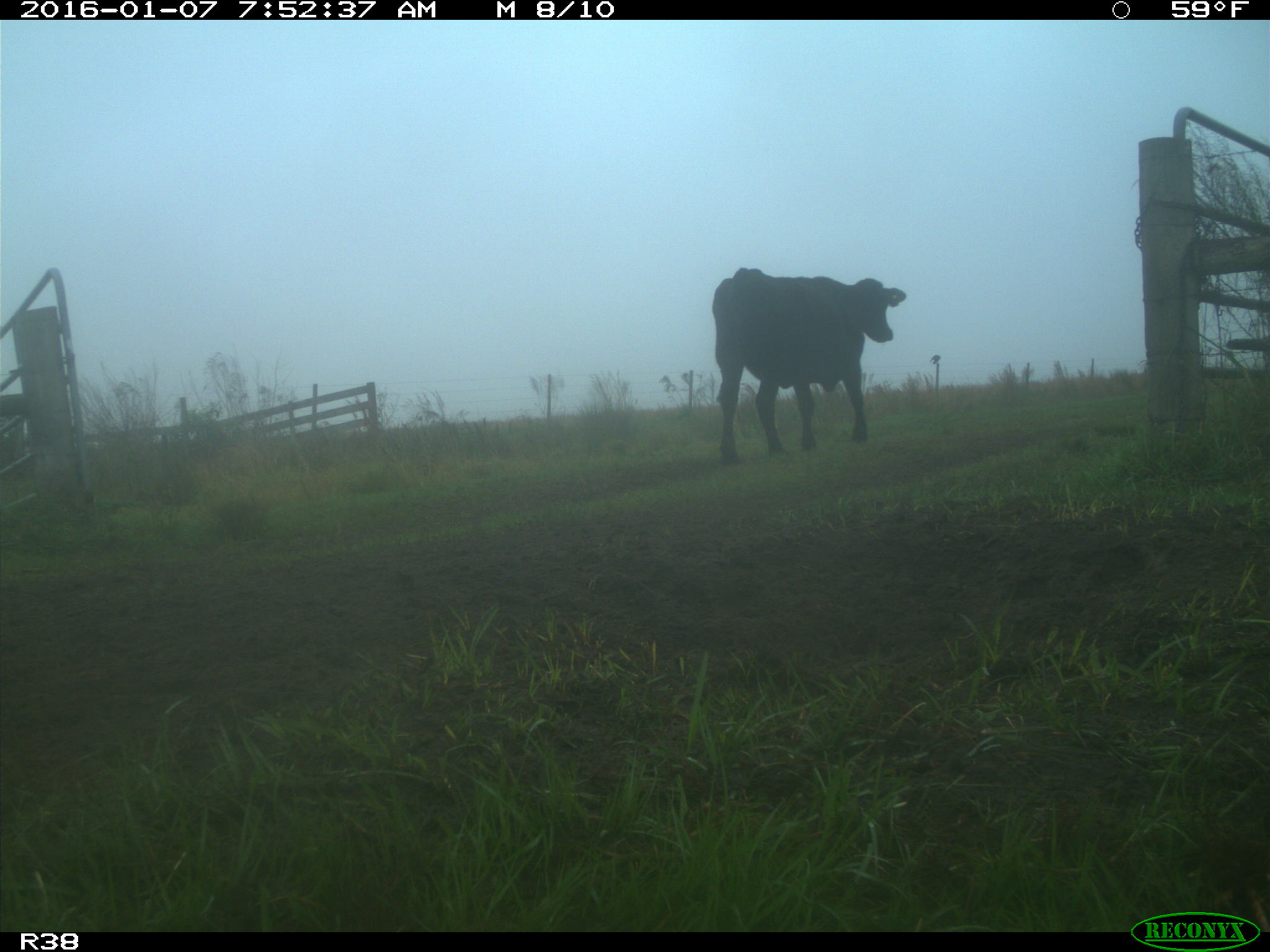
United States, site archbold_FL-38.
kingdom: Animalia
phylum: Chordata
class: Mammalia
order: Artiodactyla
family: Bovidae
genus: Bos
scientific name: Bos taurus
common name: domestic cow